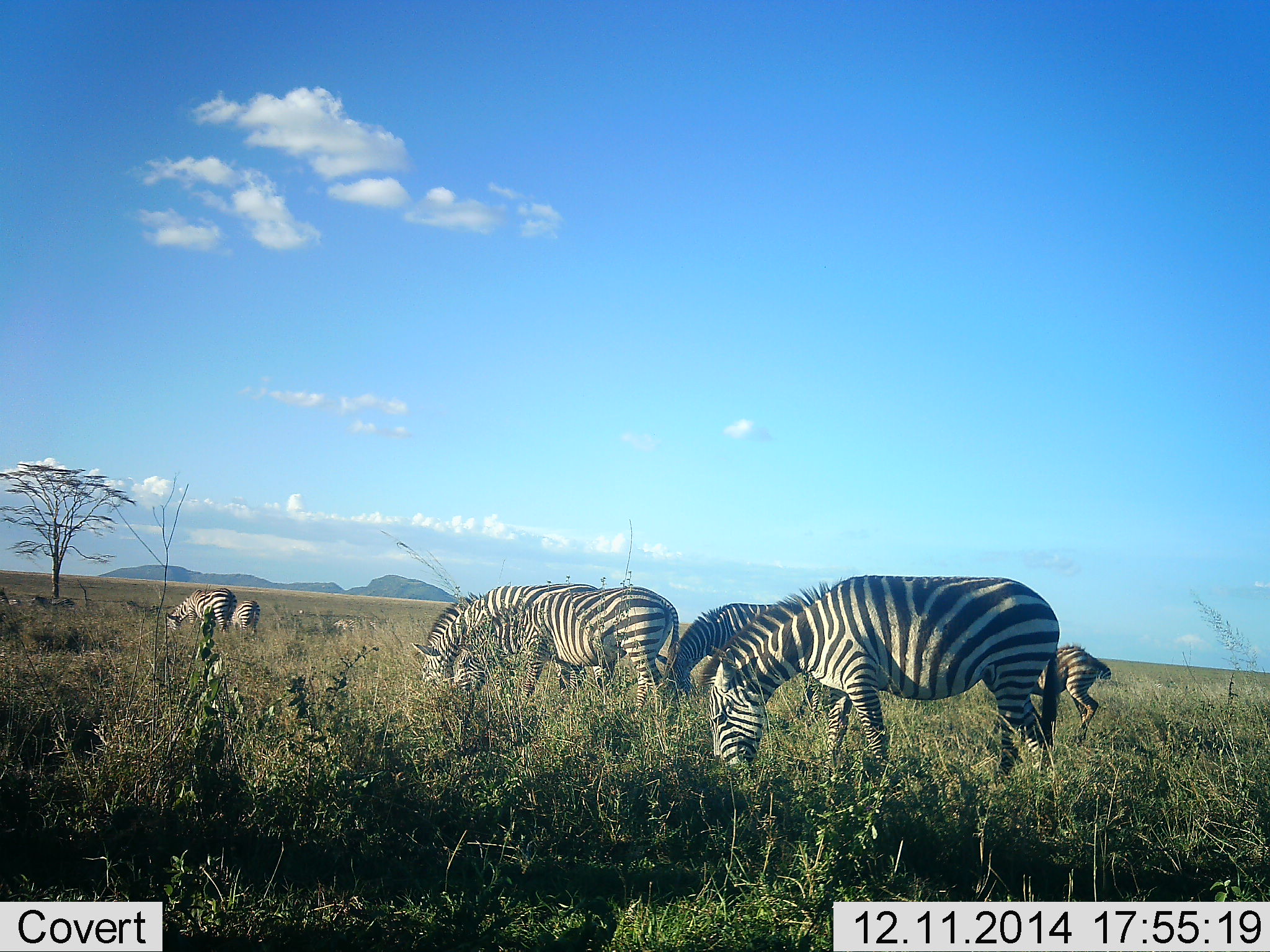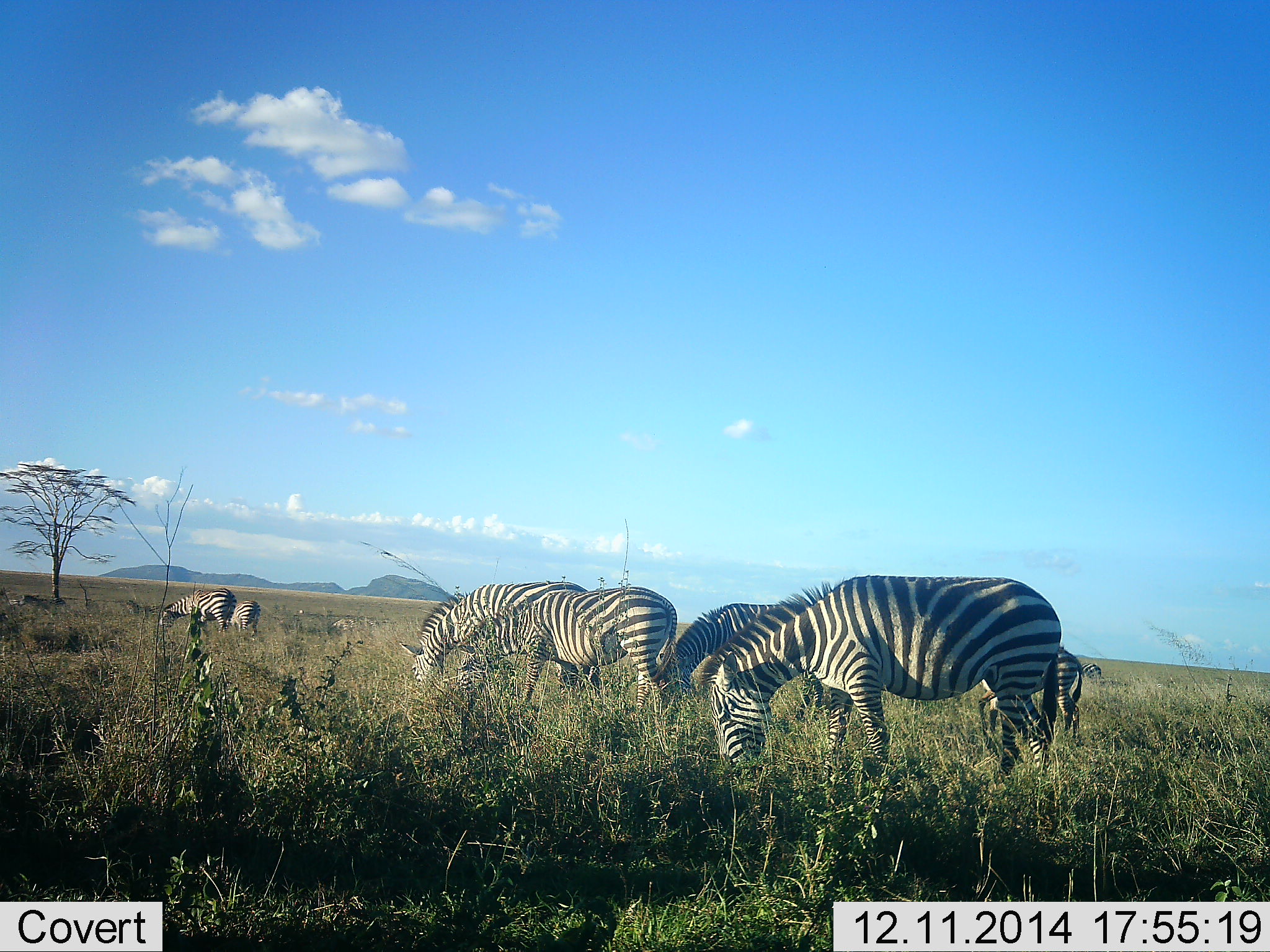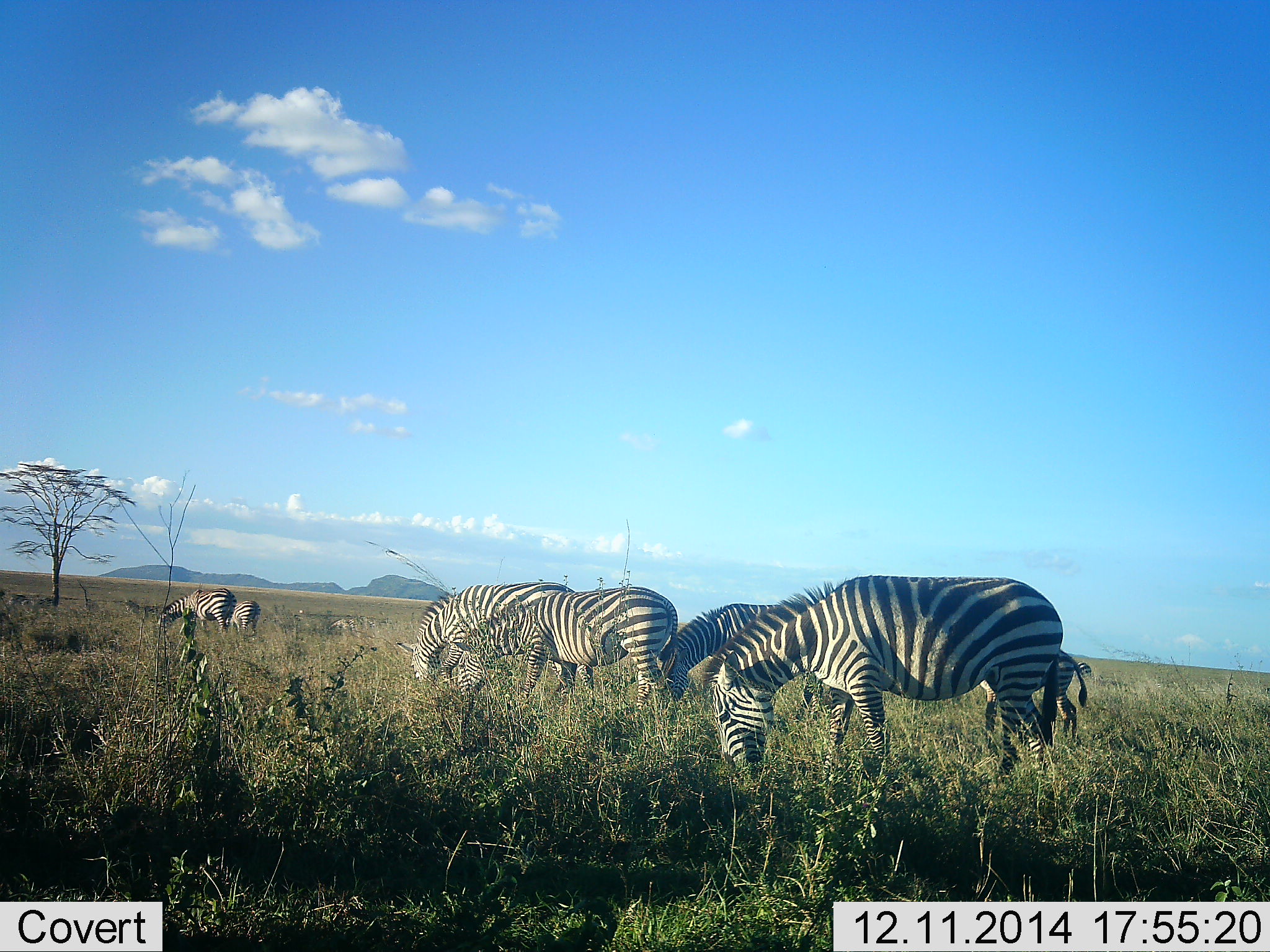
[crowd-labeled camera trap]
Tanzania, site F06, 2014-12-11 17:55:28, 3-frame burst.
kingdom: Animalia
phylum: Chordata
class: Mammalia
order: Perissodactyla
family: Equidae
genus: Equus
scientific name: Equus quagga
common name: plains zebra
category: zebra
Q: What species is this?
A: Zebra (plains zebra) (Equus quagga).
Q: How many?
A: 7.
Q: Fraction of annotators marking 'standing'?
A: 20%.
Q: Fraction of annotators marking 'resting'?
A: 0%.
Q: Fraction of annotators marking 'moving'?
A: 20%.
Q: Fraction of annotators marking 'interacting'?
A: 0%.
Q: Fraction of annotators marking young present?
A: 20%.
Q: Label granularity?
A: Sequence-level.